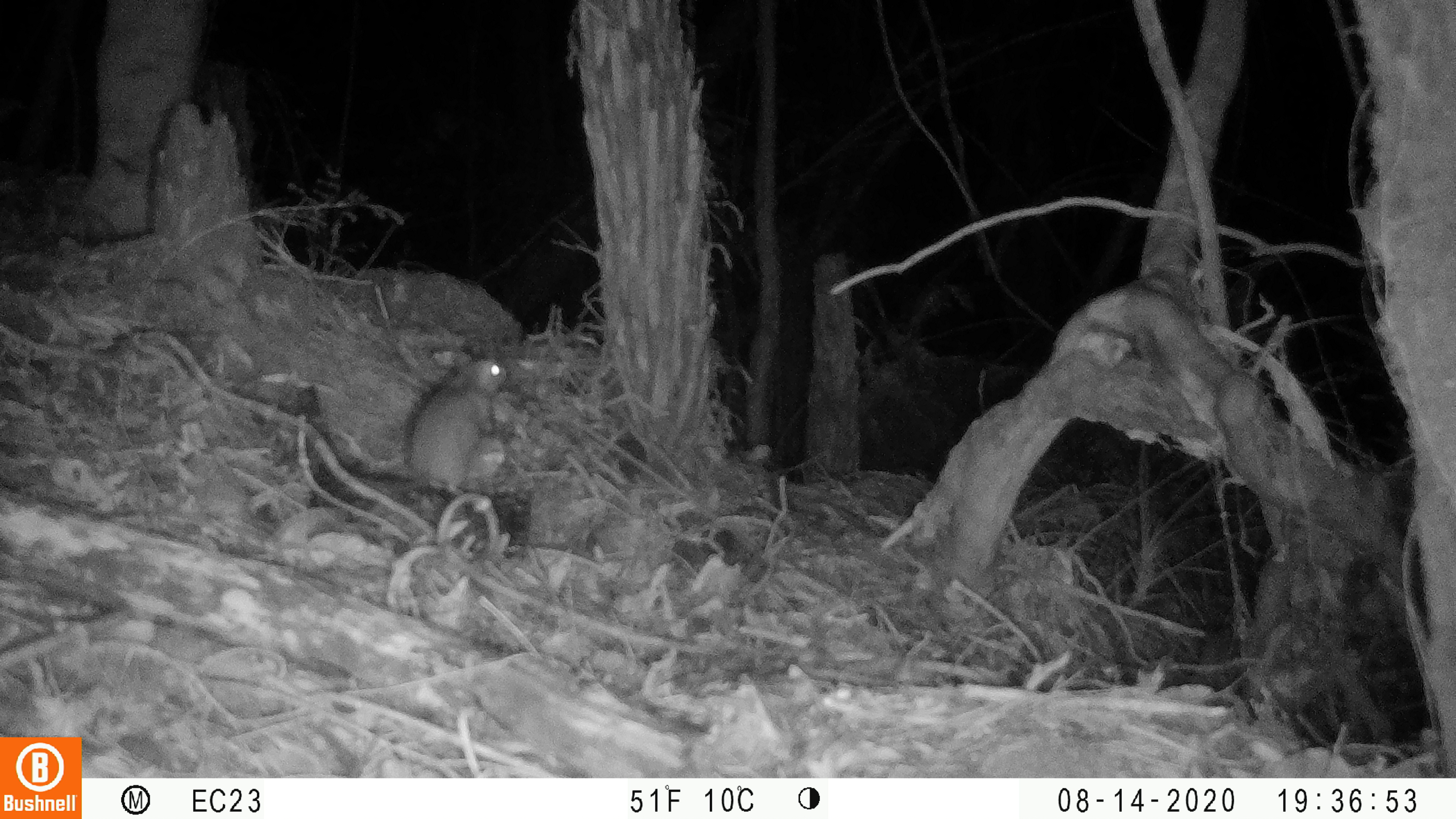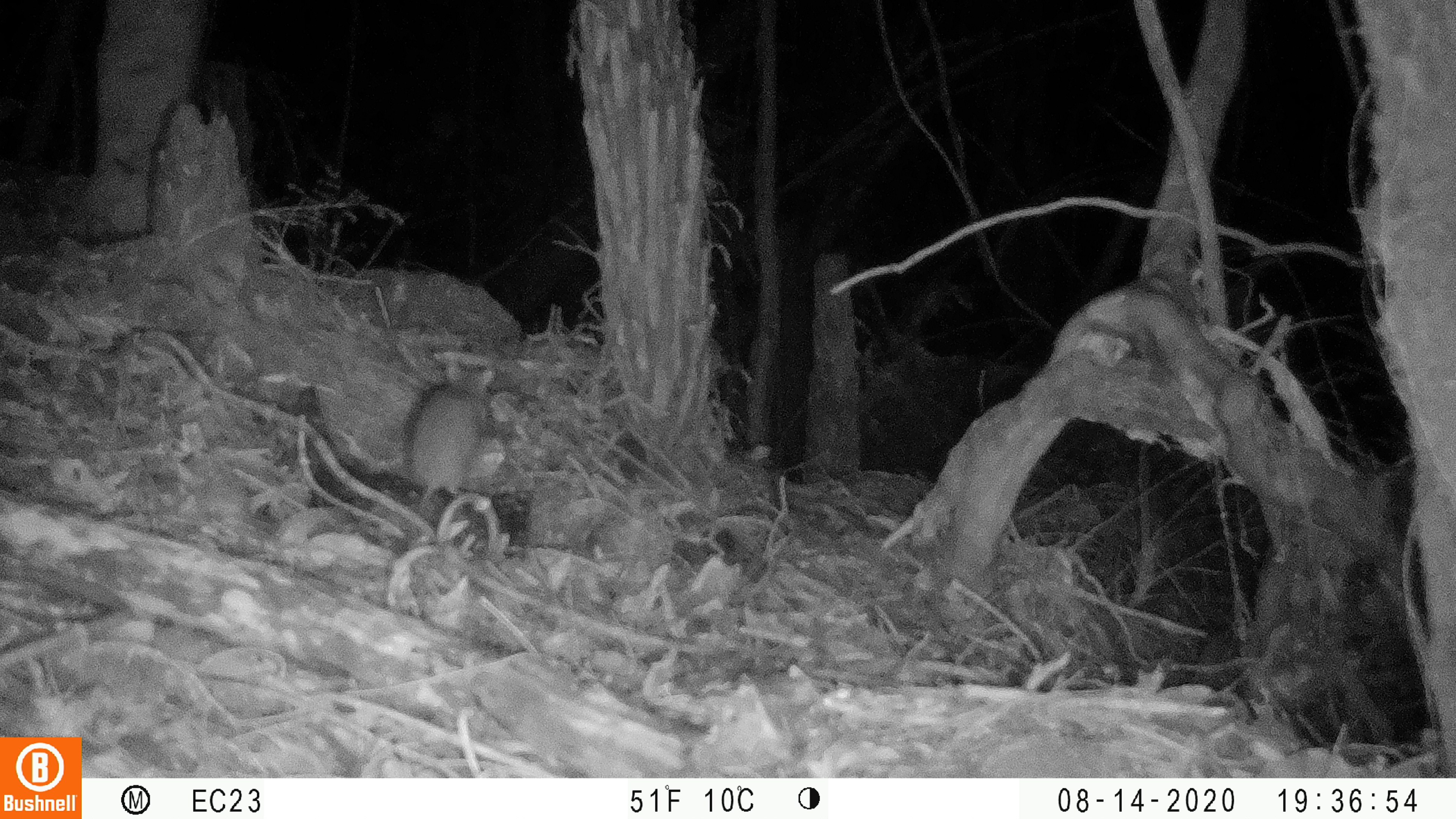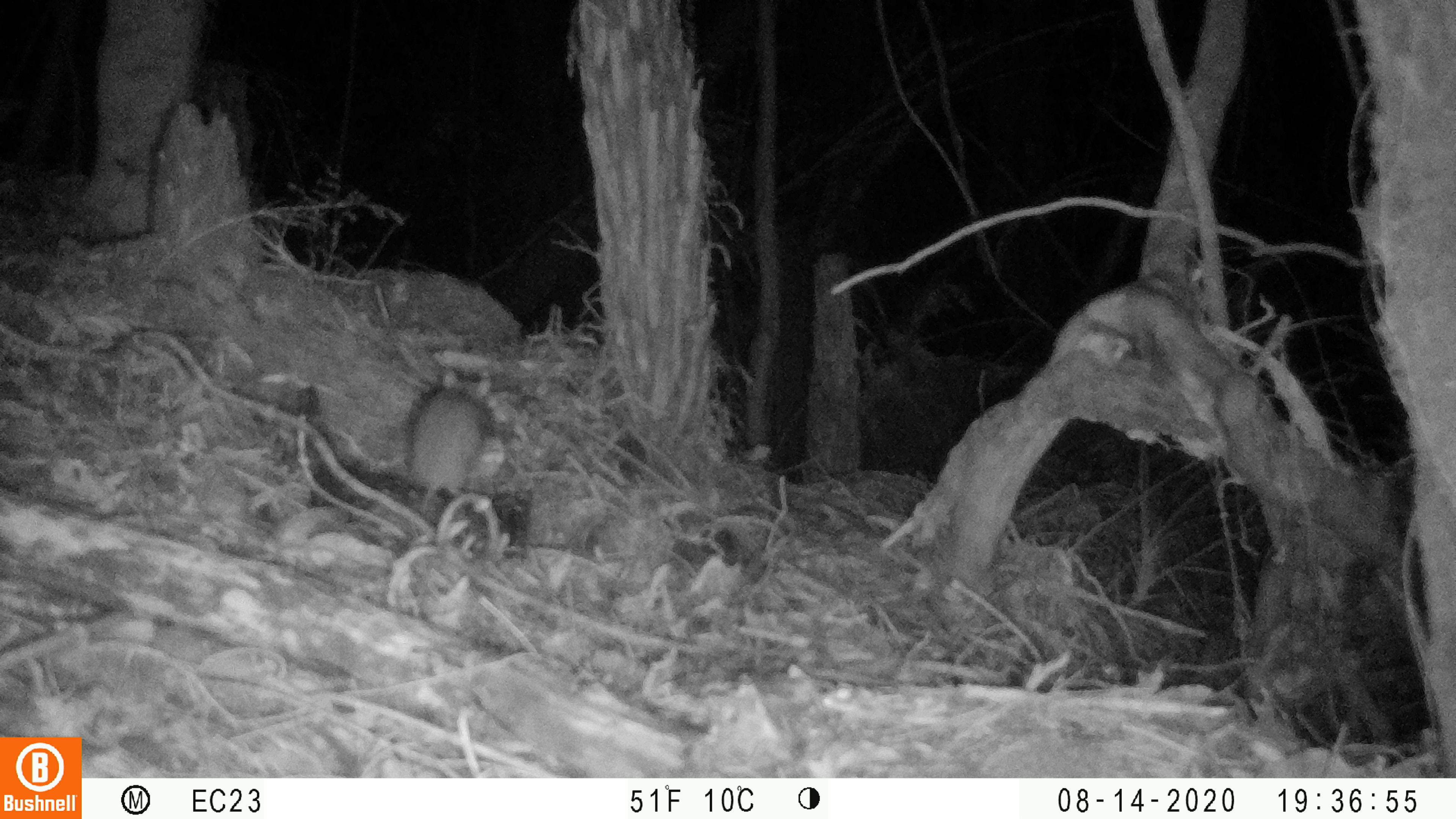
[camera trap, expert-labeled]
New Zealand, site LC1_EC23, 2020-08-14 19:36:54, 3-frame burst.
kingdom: Animalia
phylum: Chordata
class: Mammalia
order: Rodentia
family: Muridae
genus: Rattus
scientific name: Rattus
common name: rat